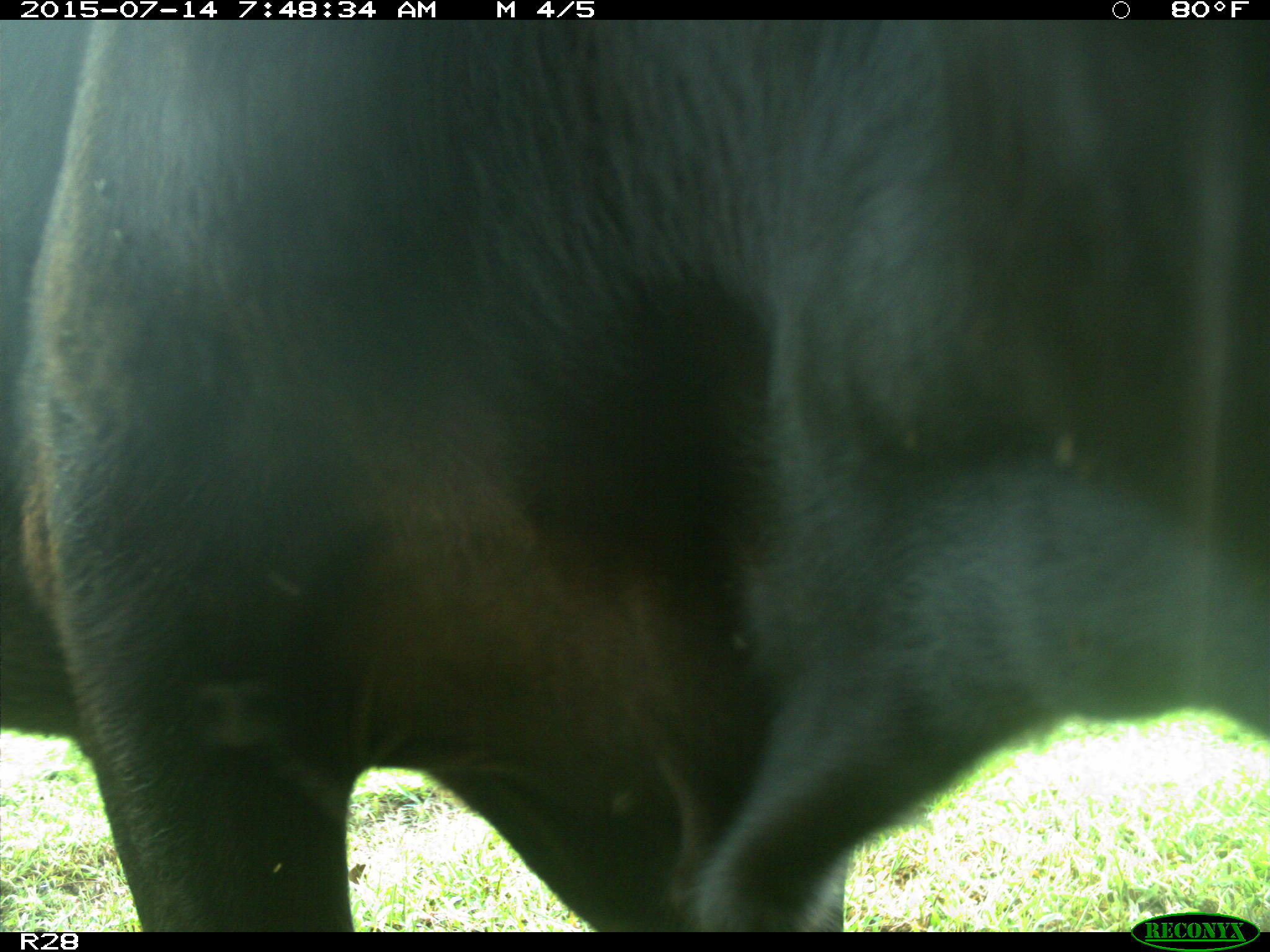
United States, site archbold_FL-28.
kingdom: Animalia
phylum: Chordata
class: Mammalia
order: Artiodactyla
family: Bovidae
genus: Bos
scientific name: Bos taurus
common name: domestic cow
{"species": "Bos taurus (domestic cow)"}